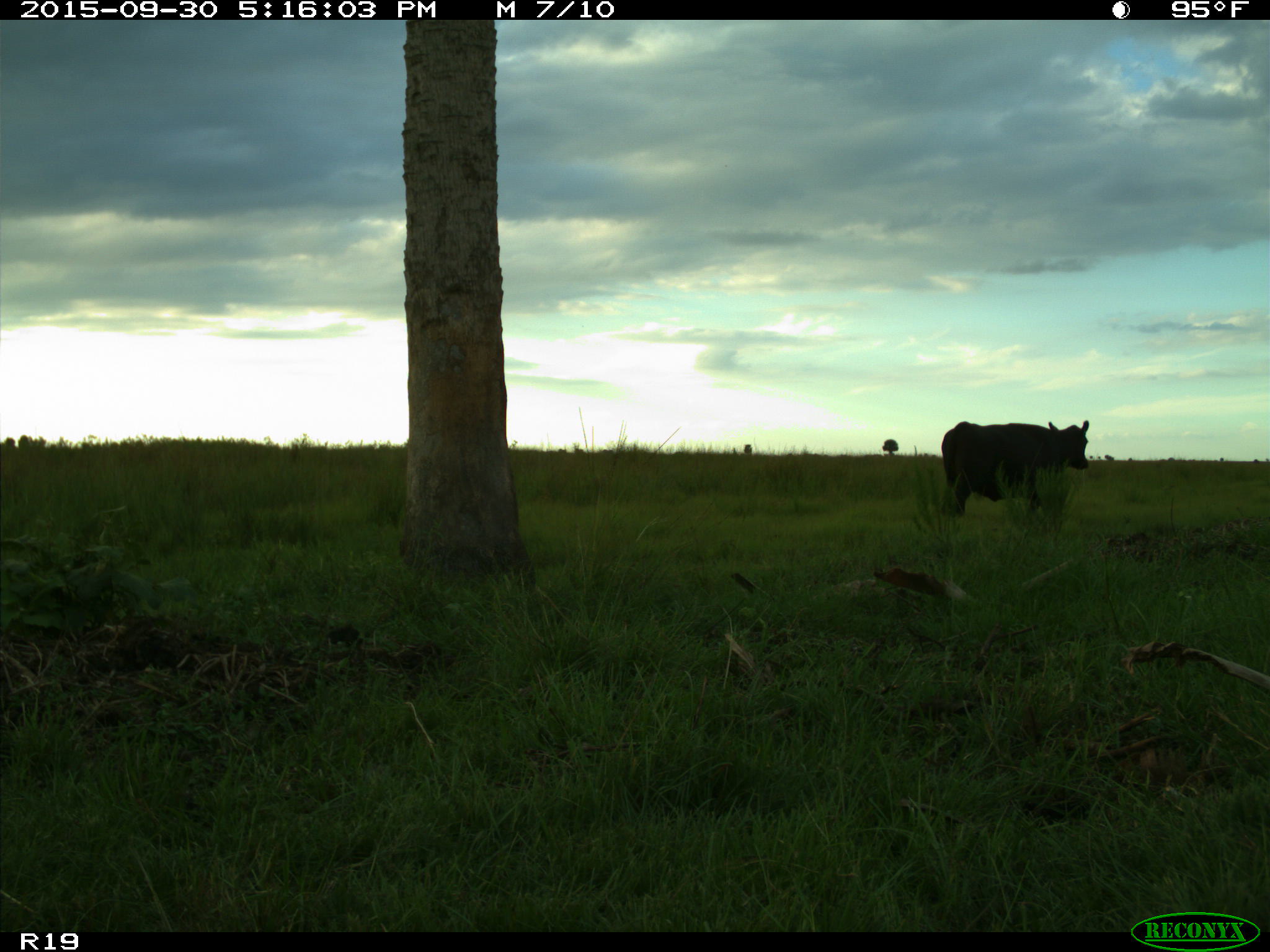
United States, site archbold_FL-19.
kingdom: Animalia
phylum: Chordata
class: Mammalia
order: Artiodactyla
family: Bovidae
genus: Bos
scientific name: Bos taurus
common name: domestic cow